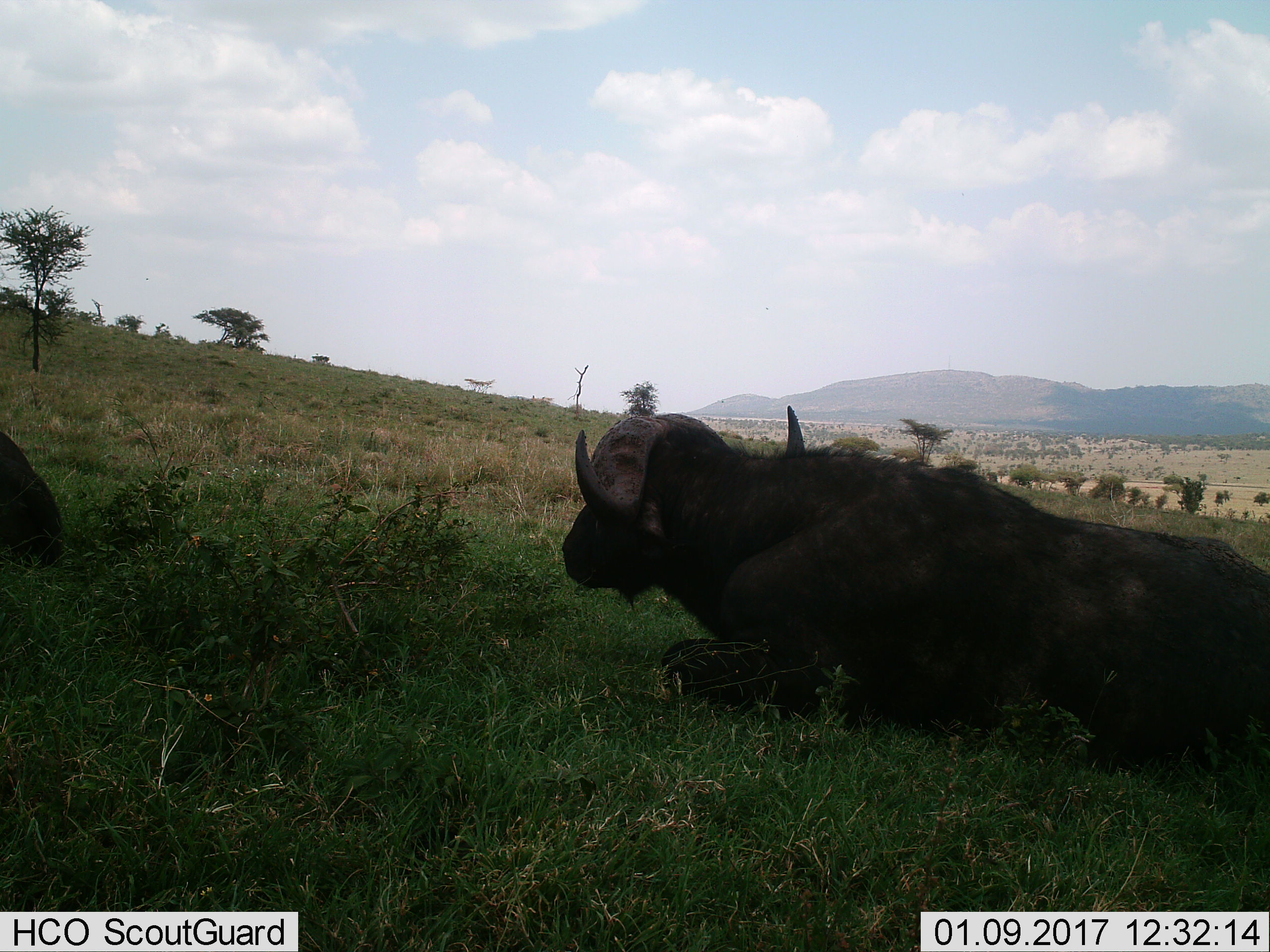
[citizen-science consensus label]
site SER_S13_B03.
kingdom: Animalia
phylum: Chordata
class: Mammalia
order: Artiodactyla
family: Bovidae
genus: Syncerus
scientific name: Syncerus caffer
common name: african buffalo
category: buffalo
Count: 2.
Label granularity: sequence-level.